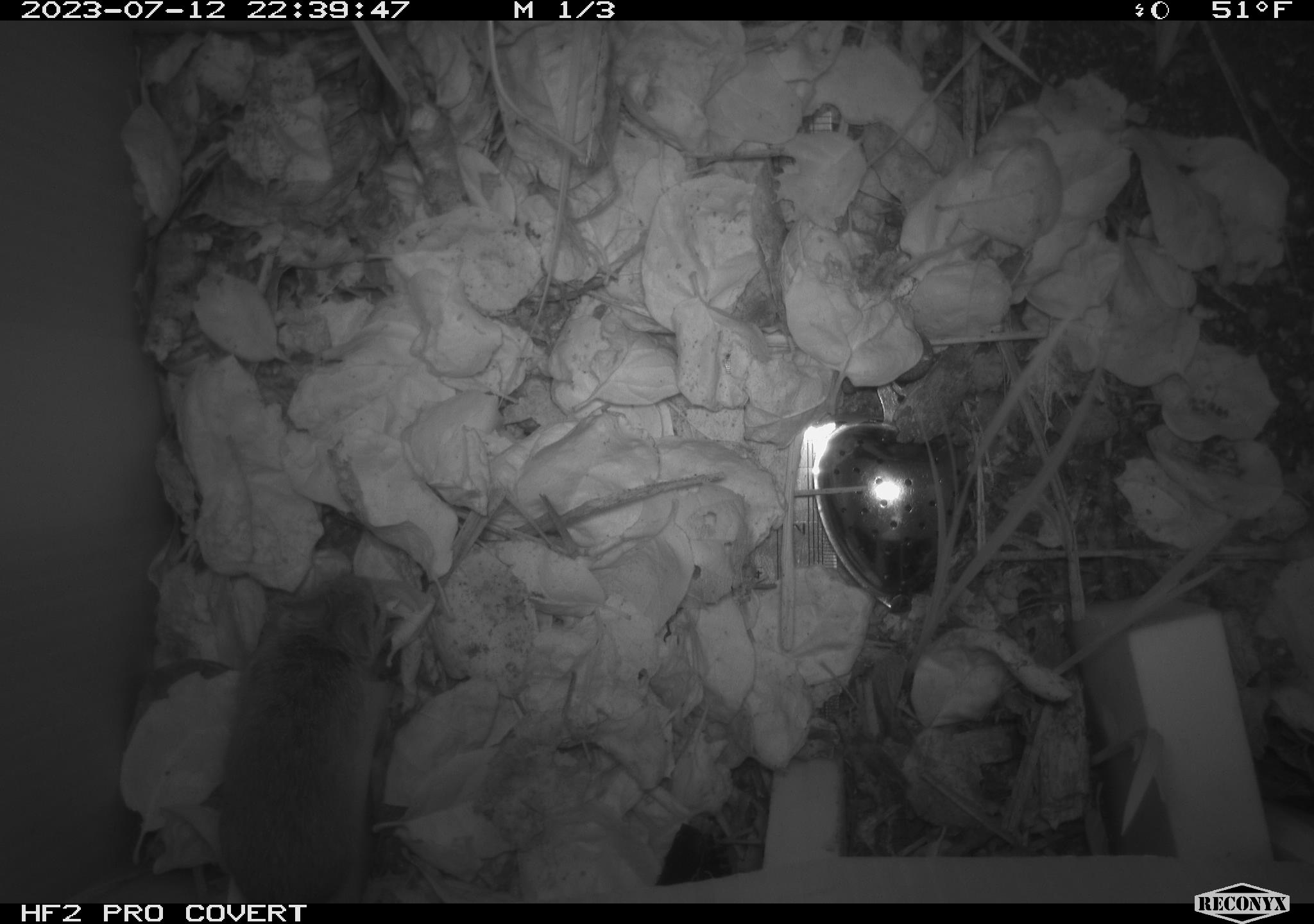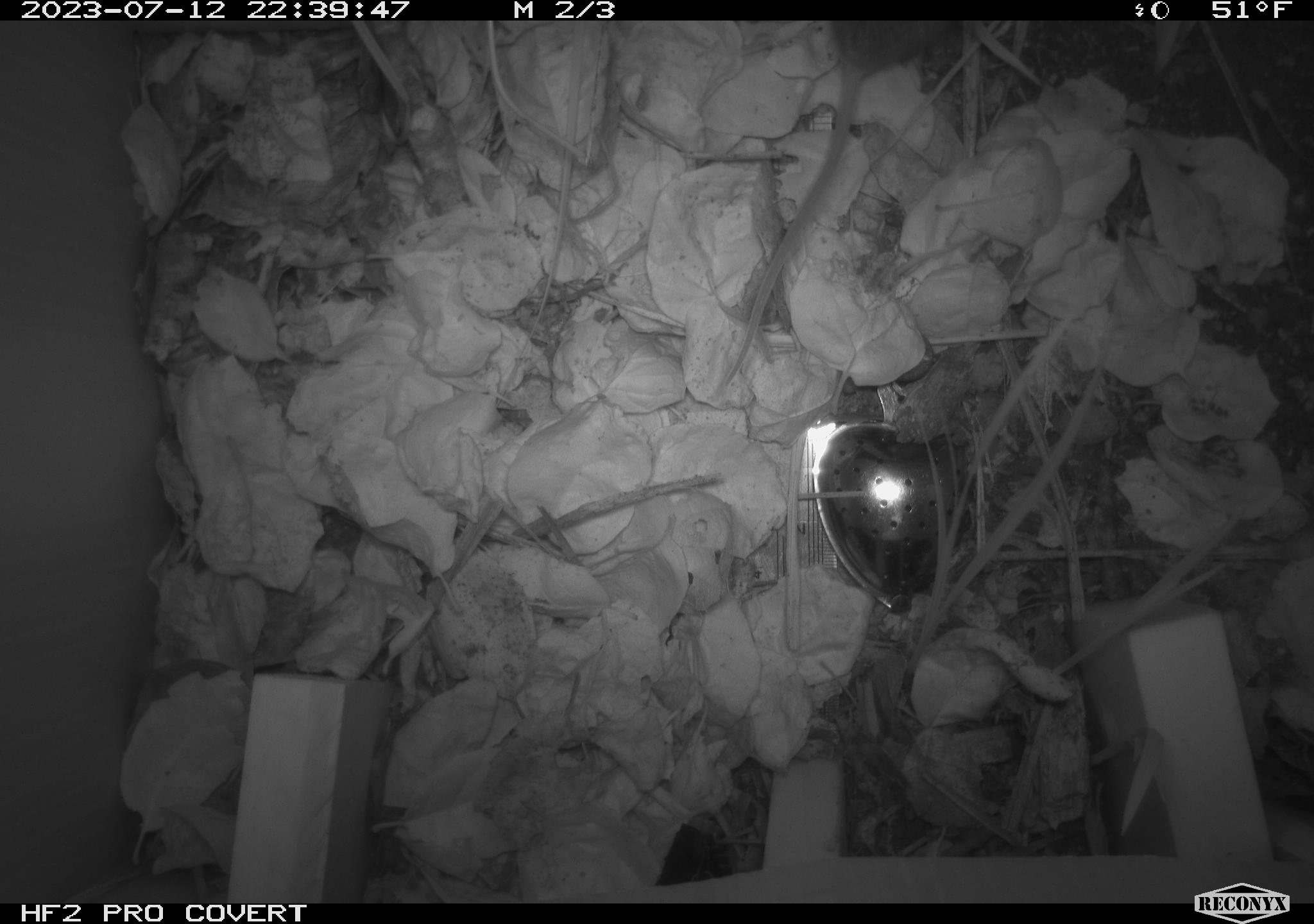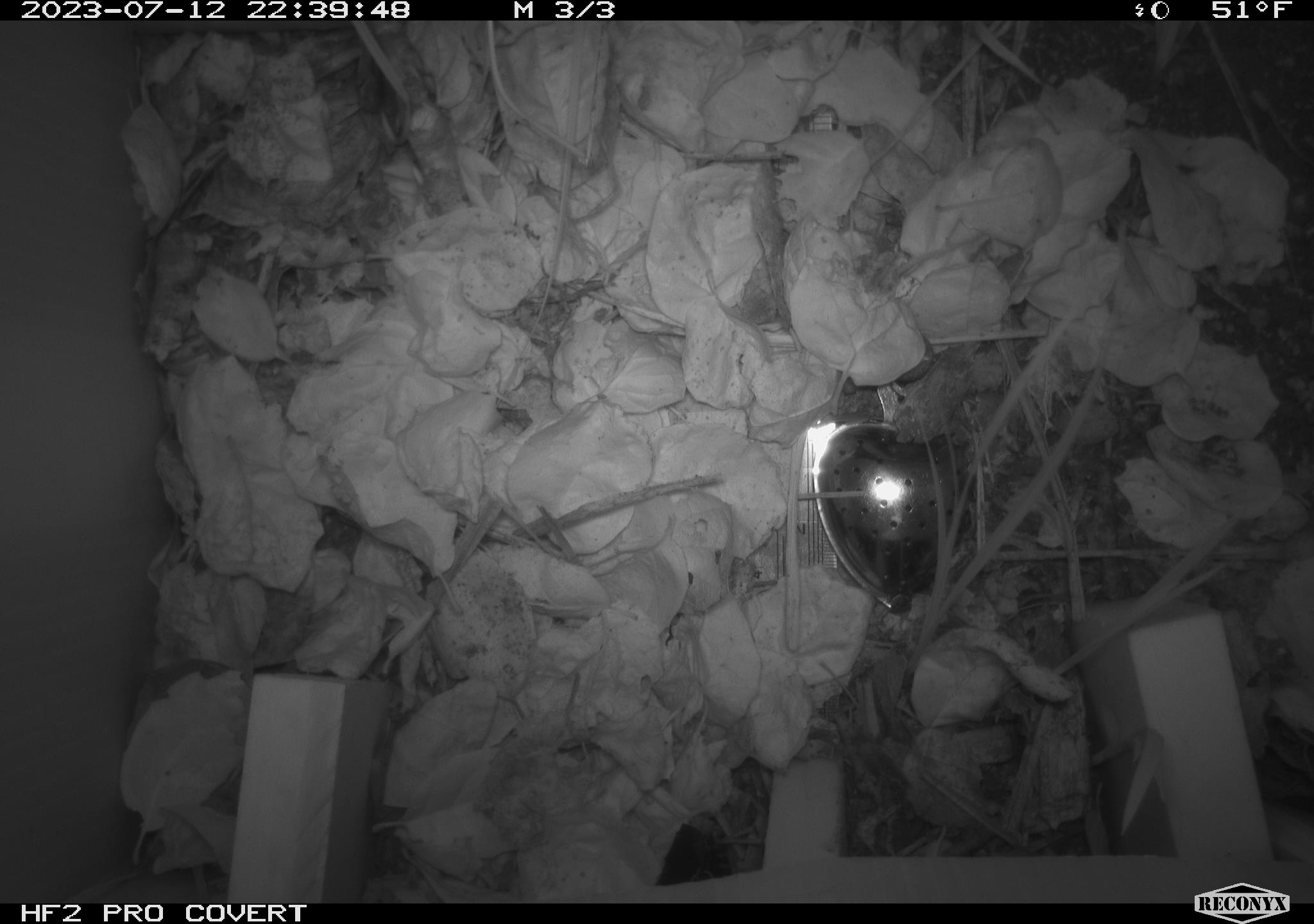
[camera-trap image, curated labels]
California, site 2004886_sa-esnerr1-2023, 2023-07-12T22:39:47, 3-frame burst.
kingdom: Animalia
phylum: Chordata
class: Mammalia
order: Rodentia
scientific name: Rodentia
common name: mouse species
Mouse species (Rodentia).